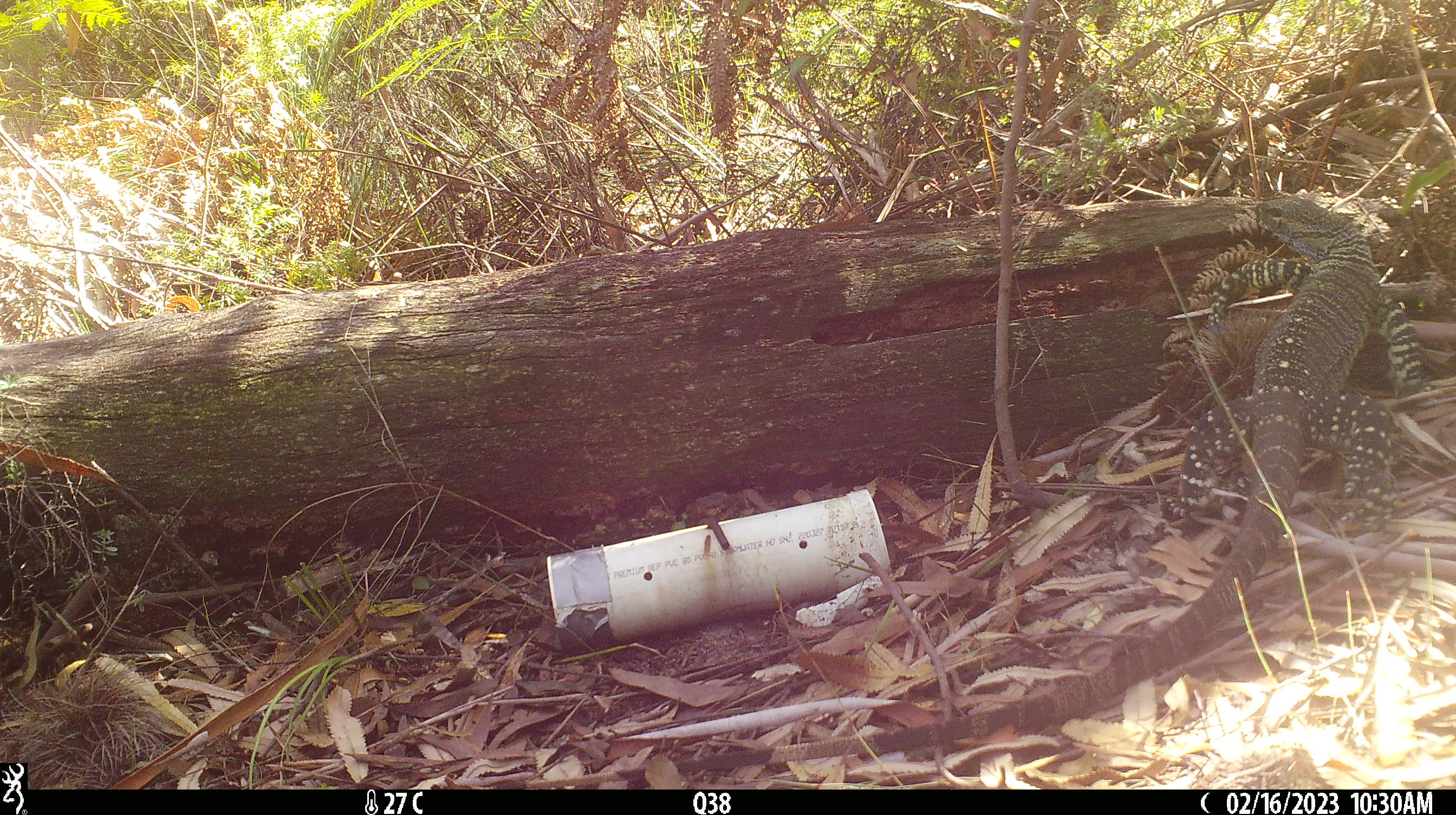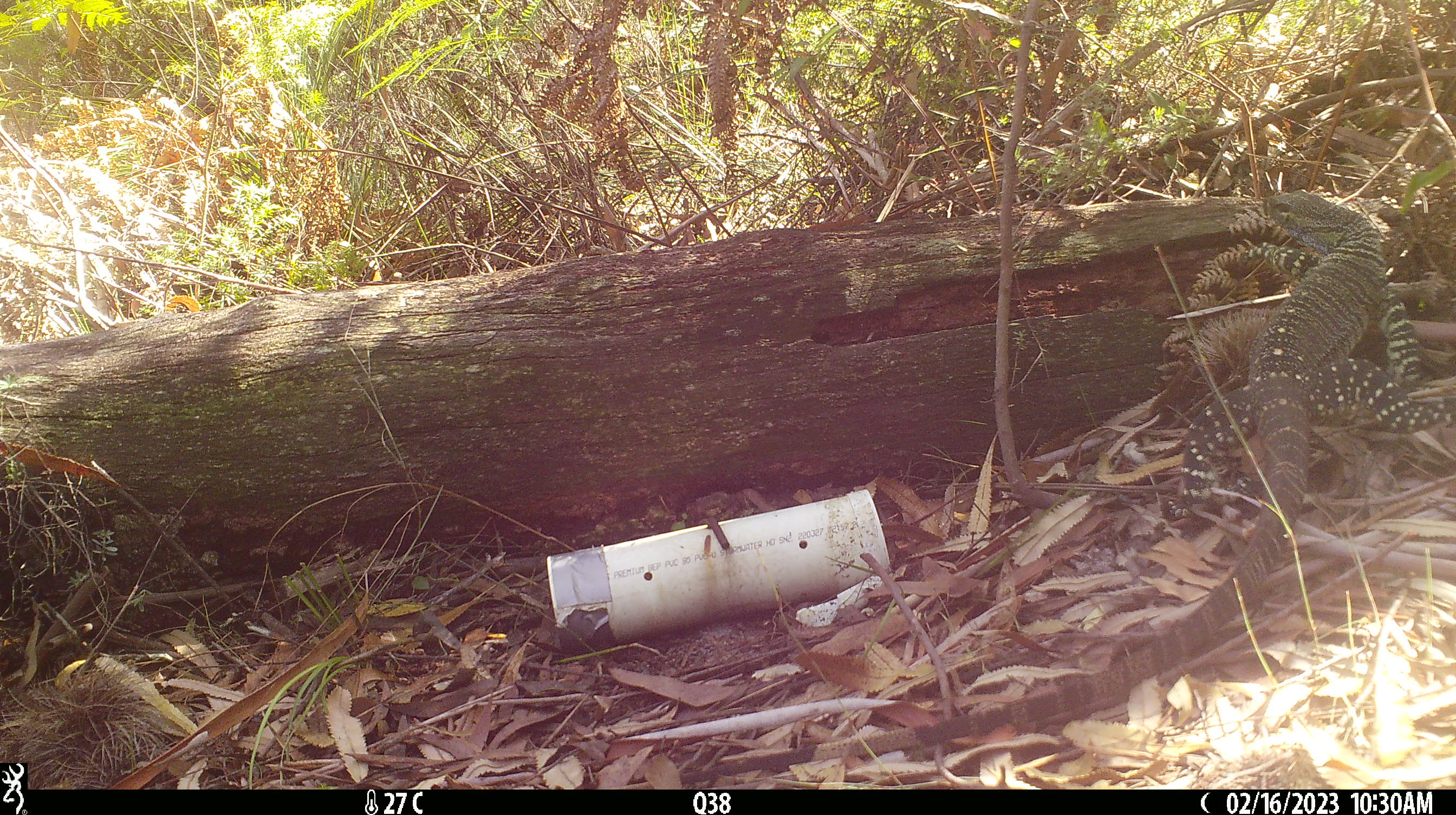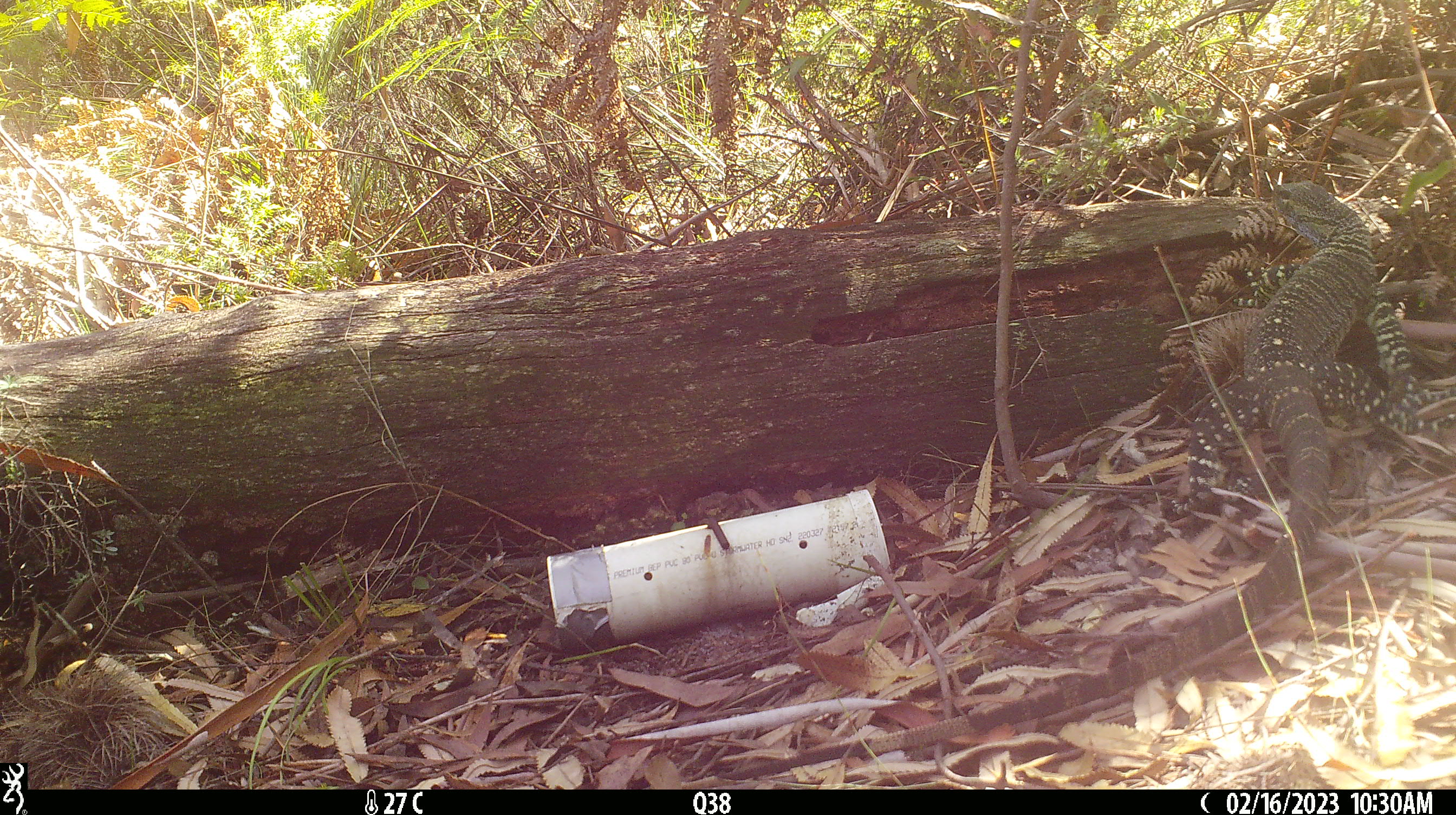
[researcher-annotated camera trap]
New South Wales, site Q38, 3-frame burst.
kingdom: Animalia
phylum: Chordata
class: Reptilia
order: Squamata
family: Varanidae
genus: Varanus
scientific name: Varanus varius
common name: lace monitor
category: goanna